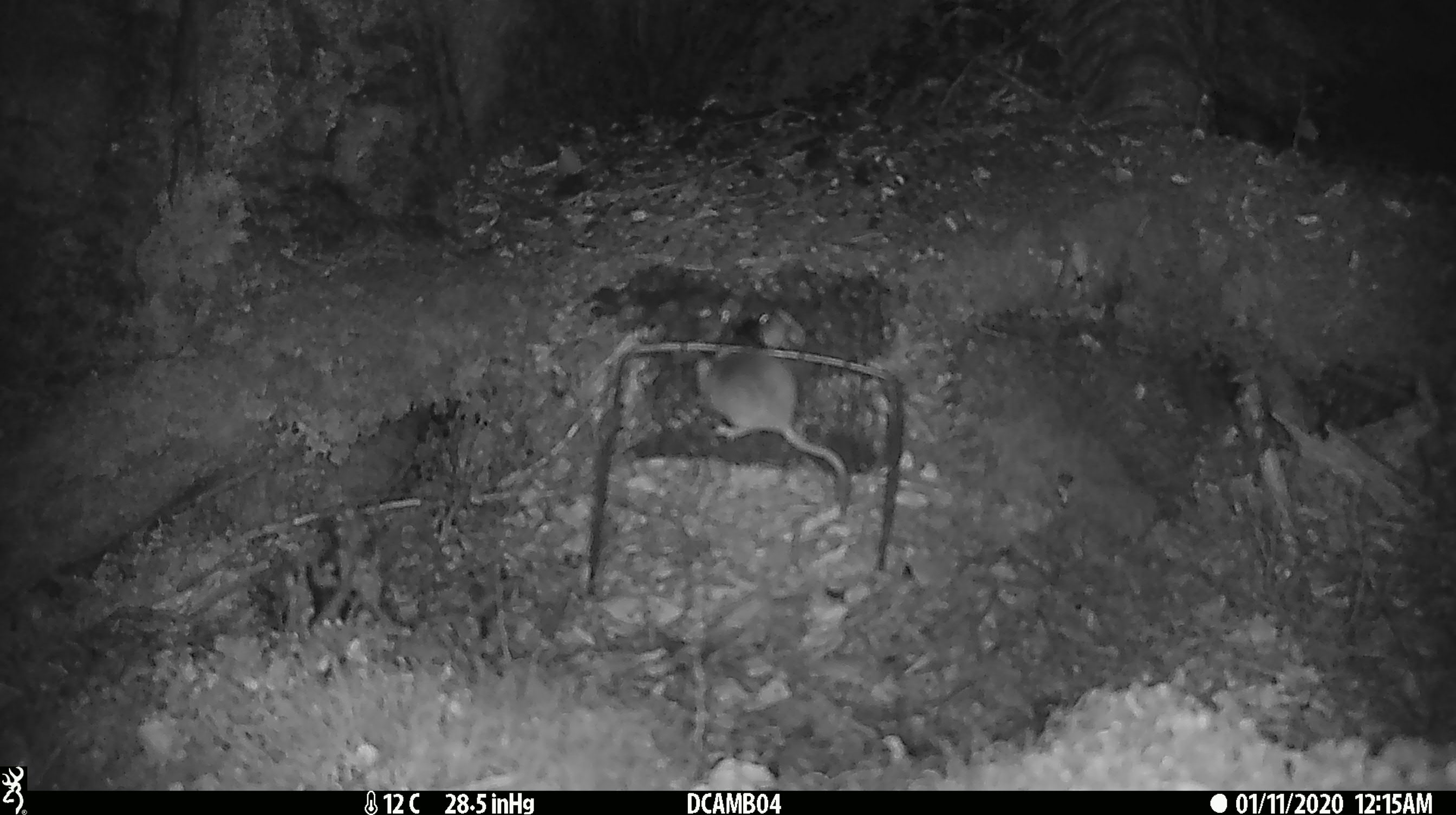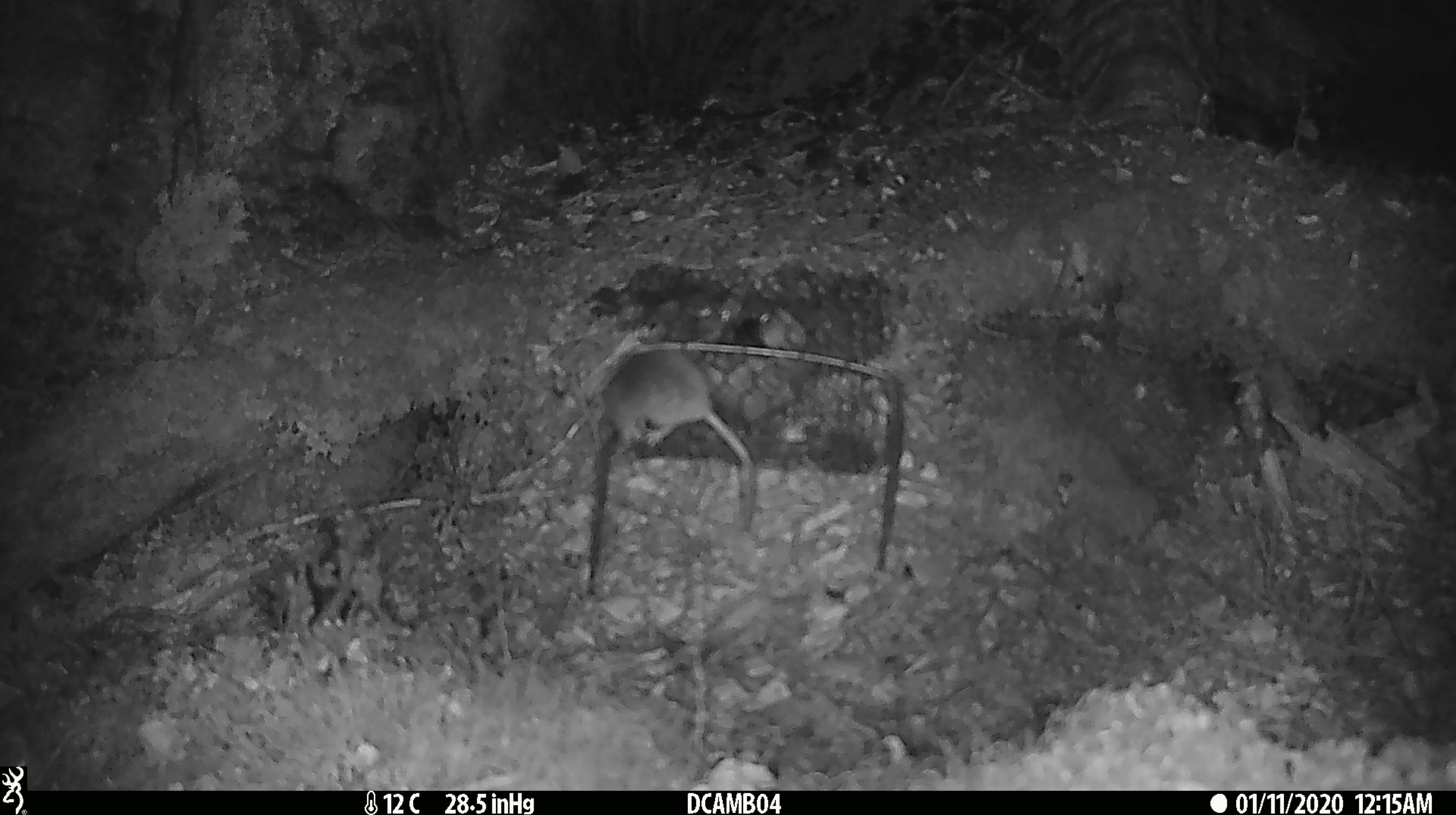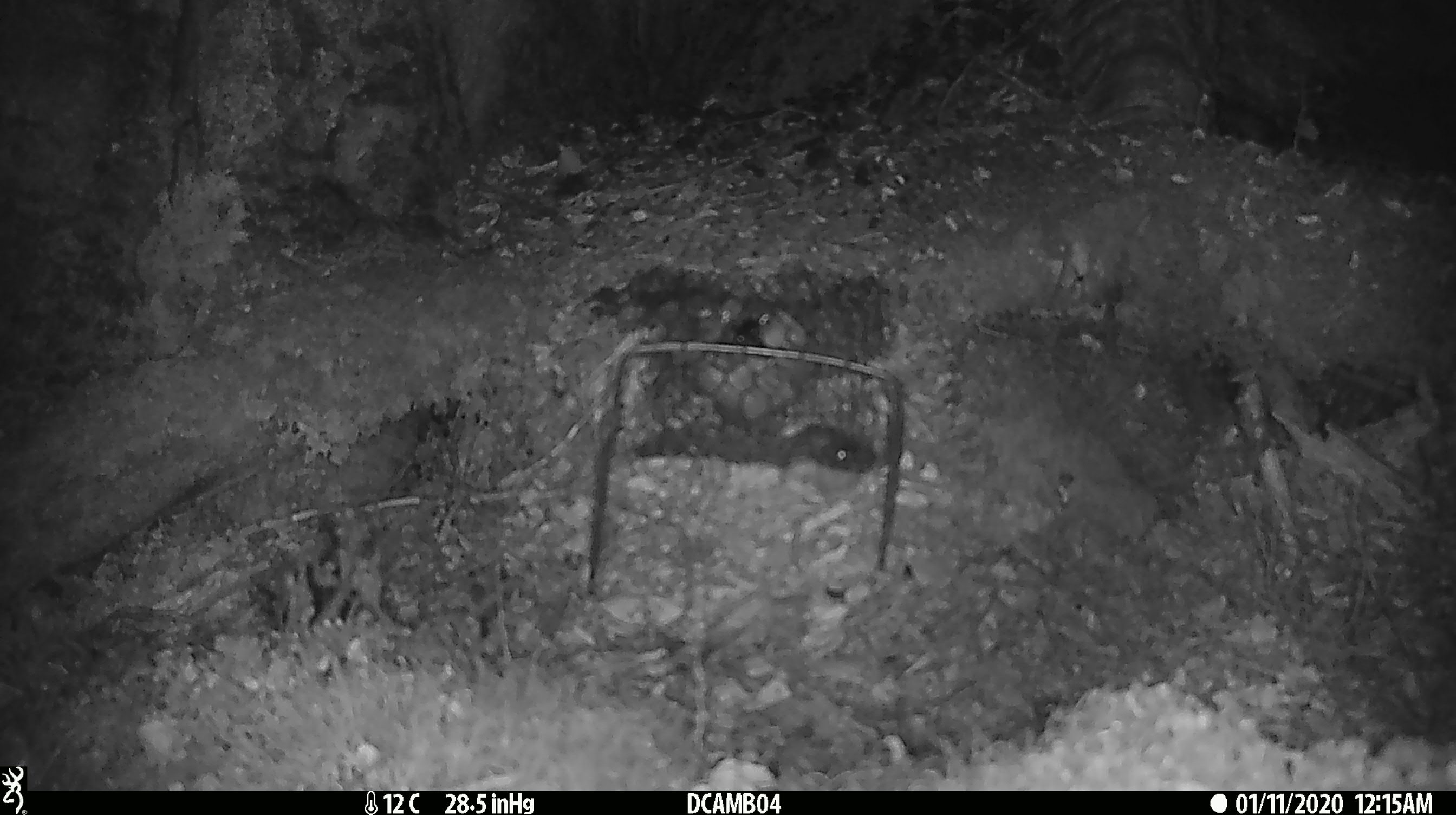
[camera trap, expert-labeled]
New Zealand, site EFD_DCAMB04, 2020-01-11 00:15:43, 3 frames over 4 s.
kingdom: Animalia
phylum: Chordata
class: Mammalia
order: Rodentia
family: Muridae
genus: Mus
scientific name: Mus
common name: mouse